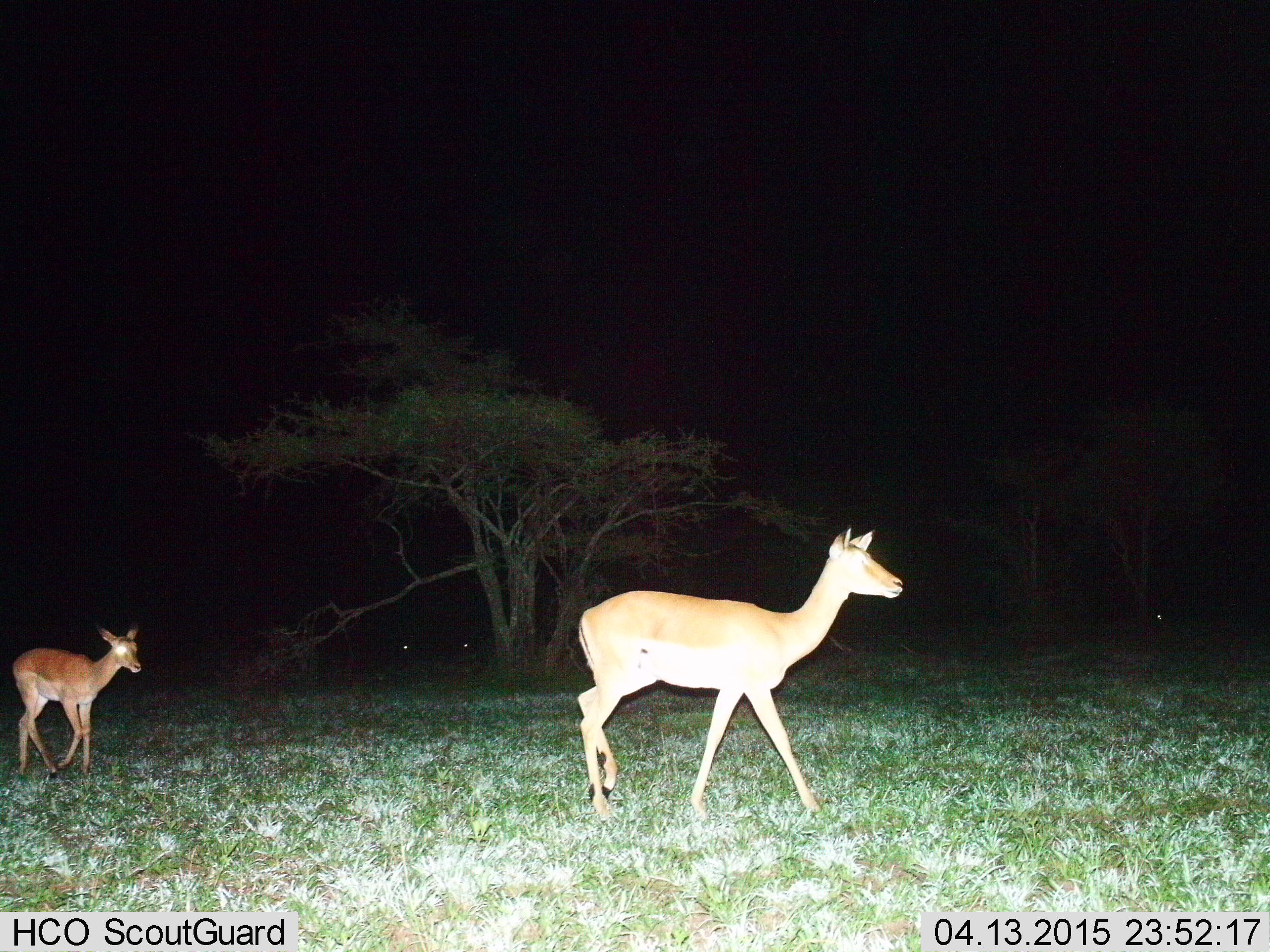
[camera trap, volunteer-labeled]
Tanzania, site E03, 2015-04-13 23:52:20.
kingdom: Animalia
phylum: Chordata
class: Mammalia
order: Artiodactyla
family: Bovidae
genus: Aepyceros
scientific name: Aepyceros melampus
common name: impala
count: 2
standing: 20%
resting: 0%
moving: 100%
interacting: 0%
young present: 30%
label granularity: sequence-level